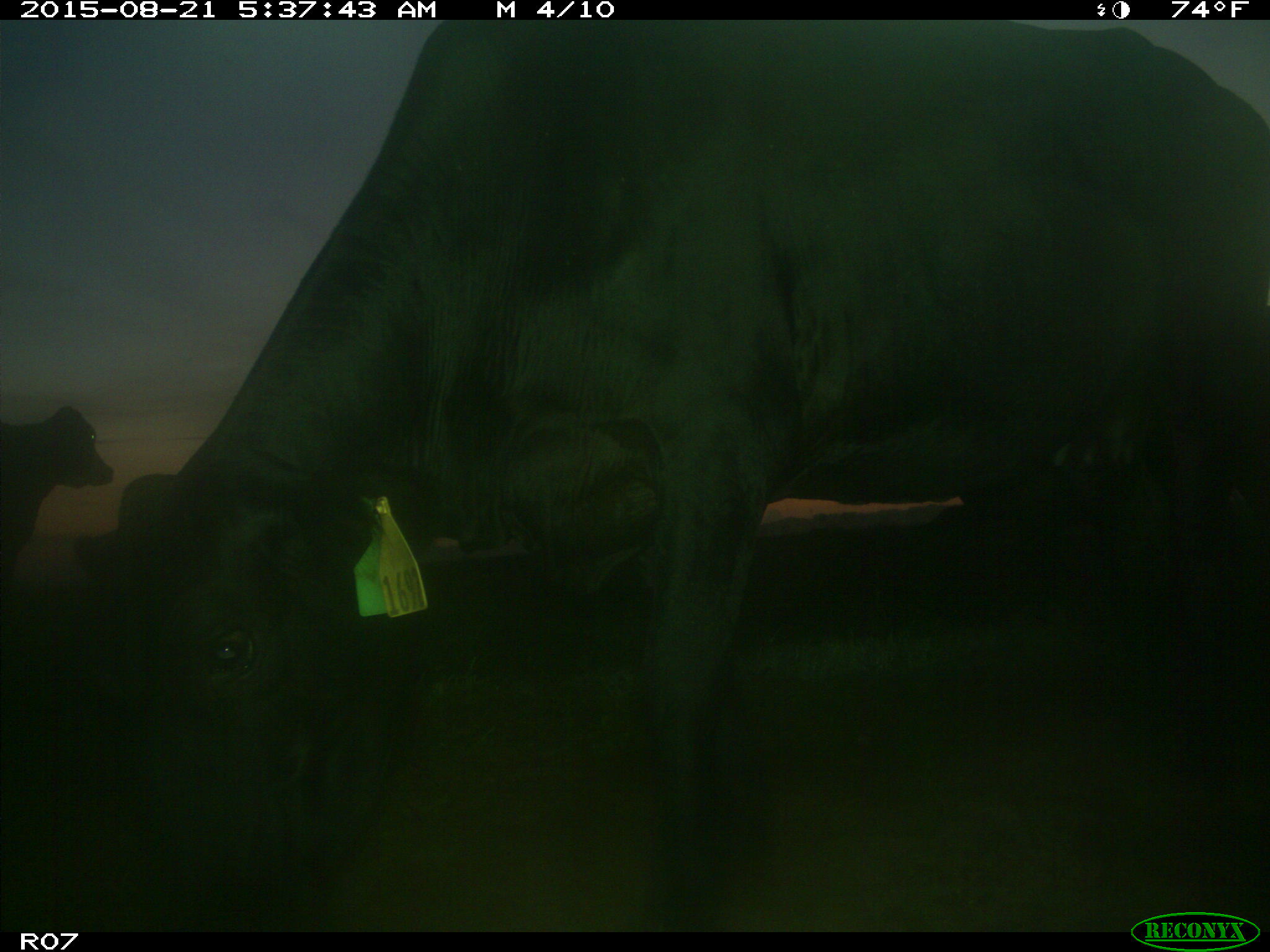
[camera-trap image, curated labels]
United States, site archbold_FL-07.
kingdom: Animalia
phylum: Chordata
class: Mammalia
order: Artiodactyla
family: Bovidae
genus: Bos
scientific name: Bos taurus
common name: domestic cow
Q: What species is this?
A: Bos taurus (domestic cow).